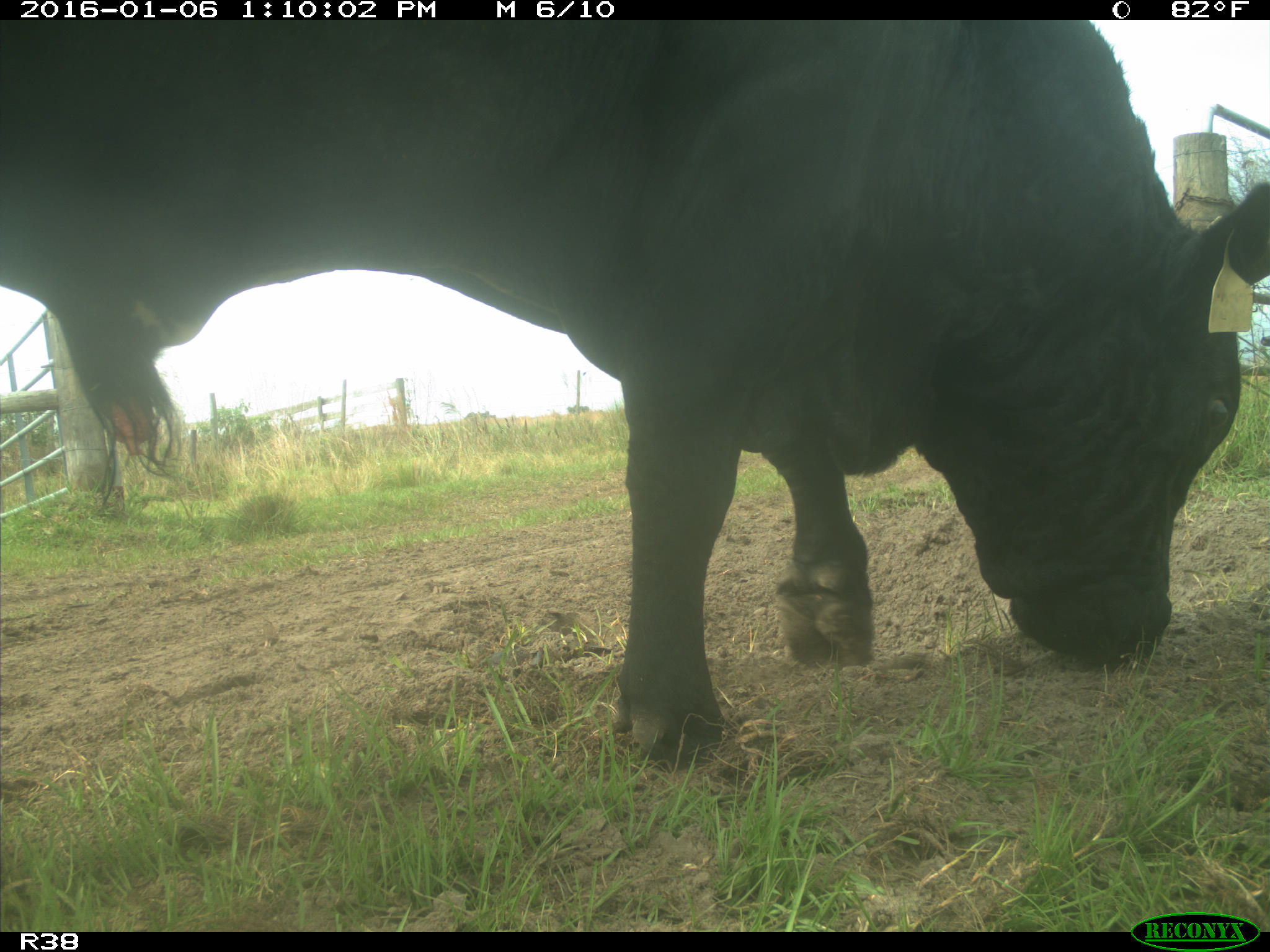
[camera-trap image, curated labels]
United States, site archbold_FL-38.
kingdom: Animalia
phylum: Chordata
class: Mammalia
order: Artiodactyla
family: Bovidae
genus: Bos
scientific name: Bos taurus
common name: domestic cow